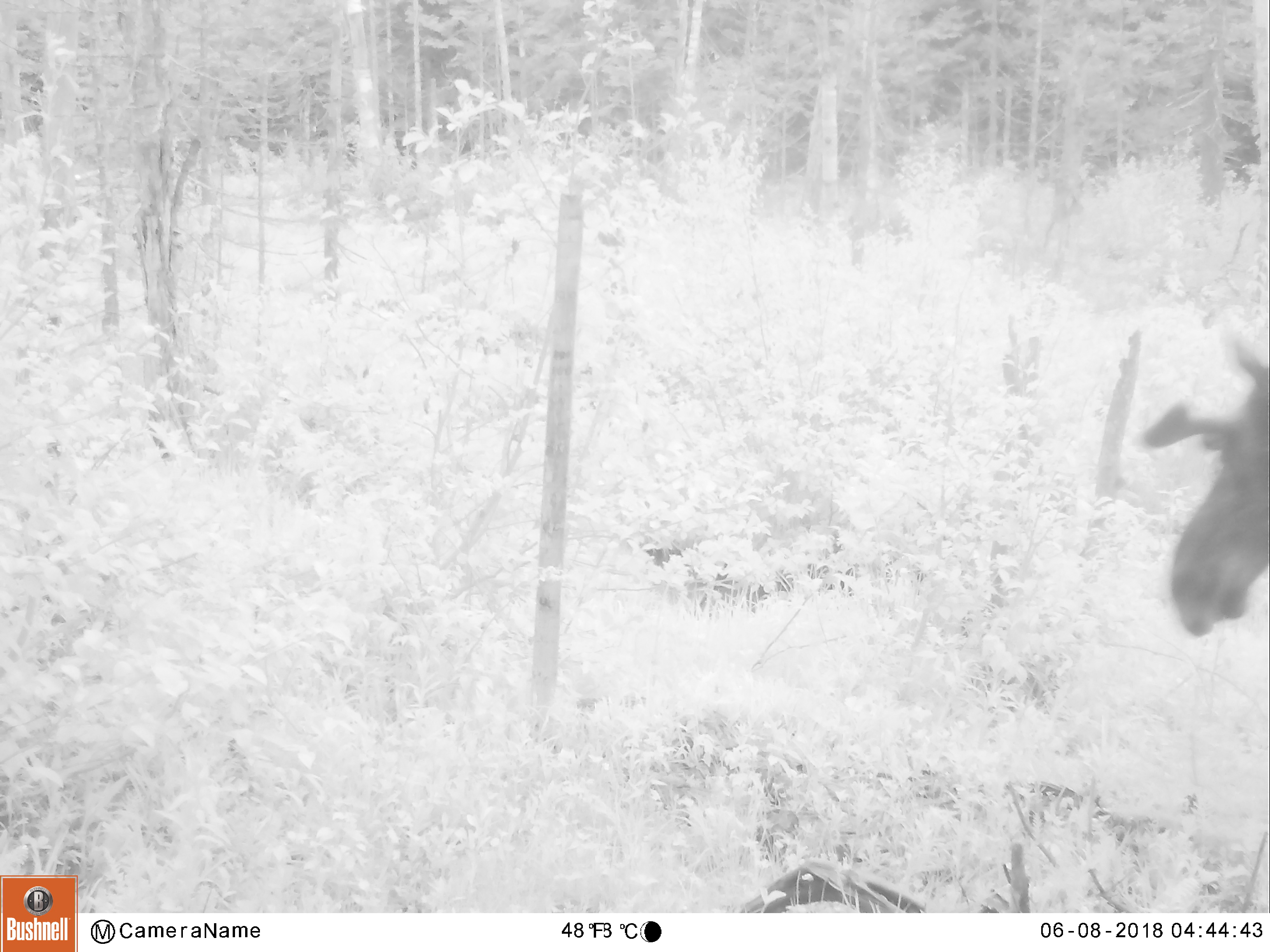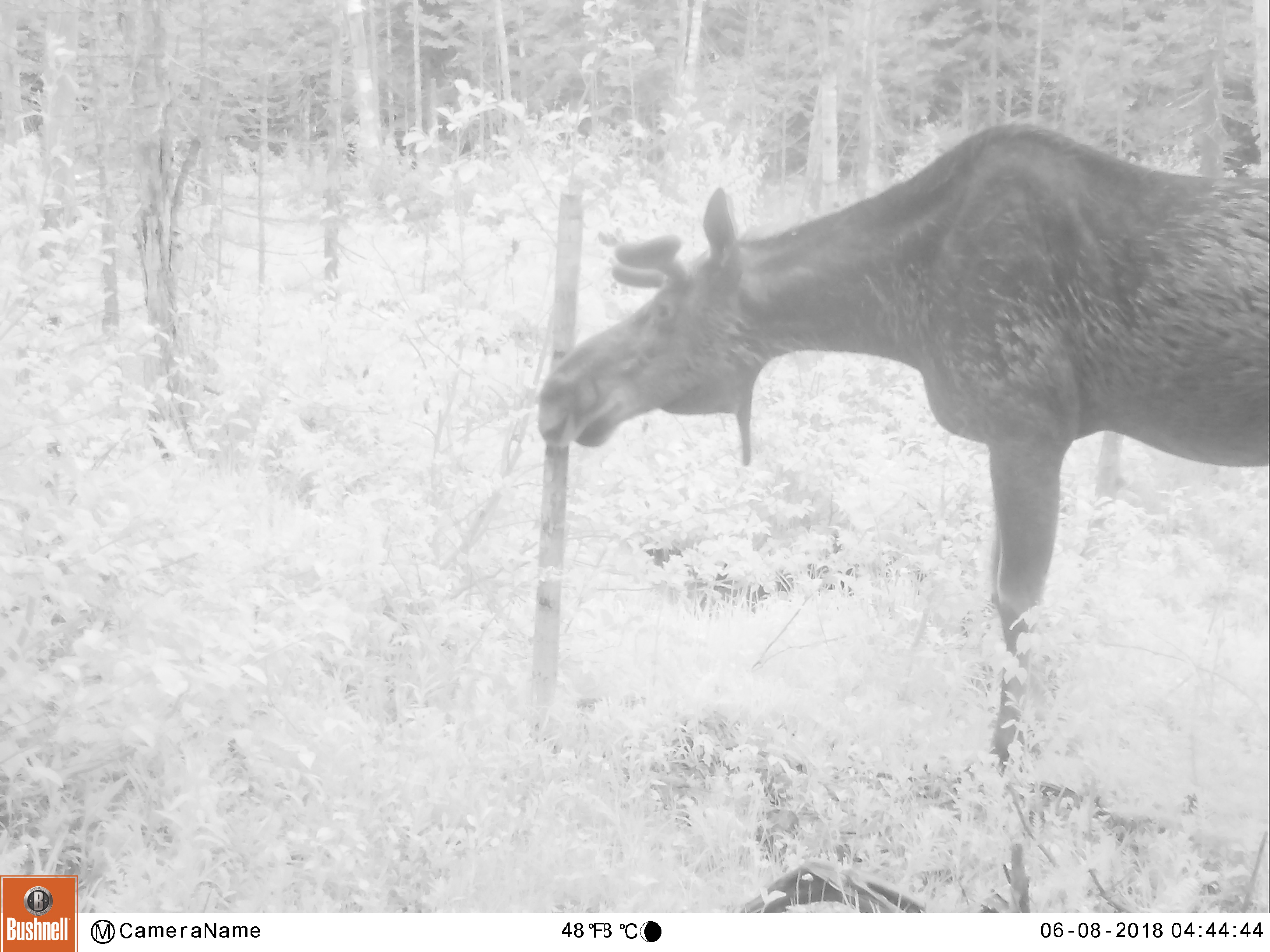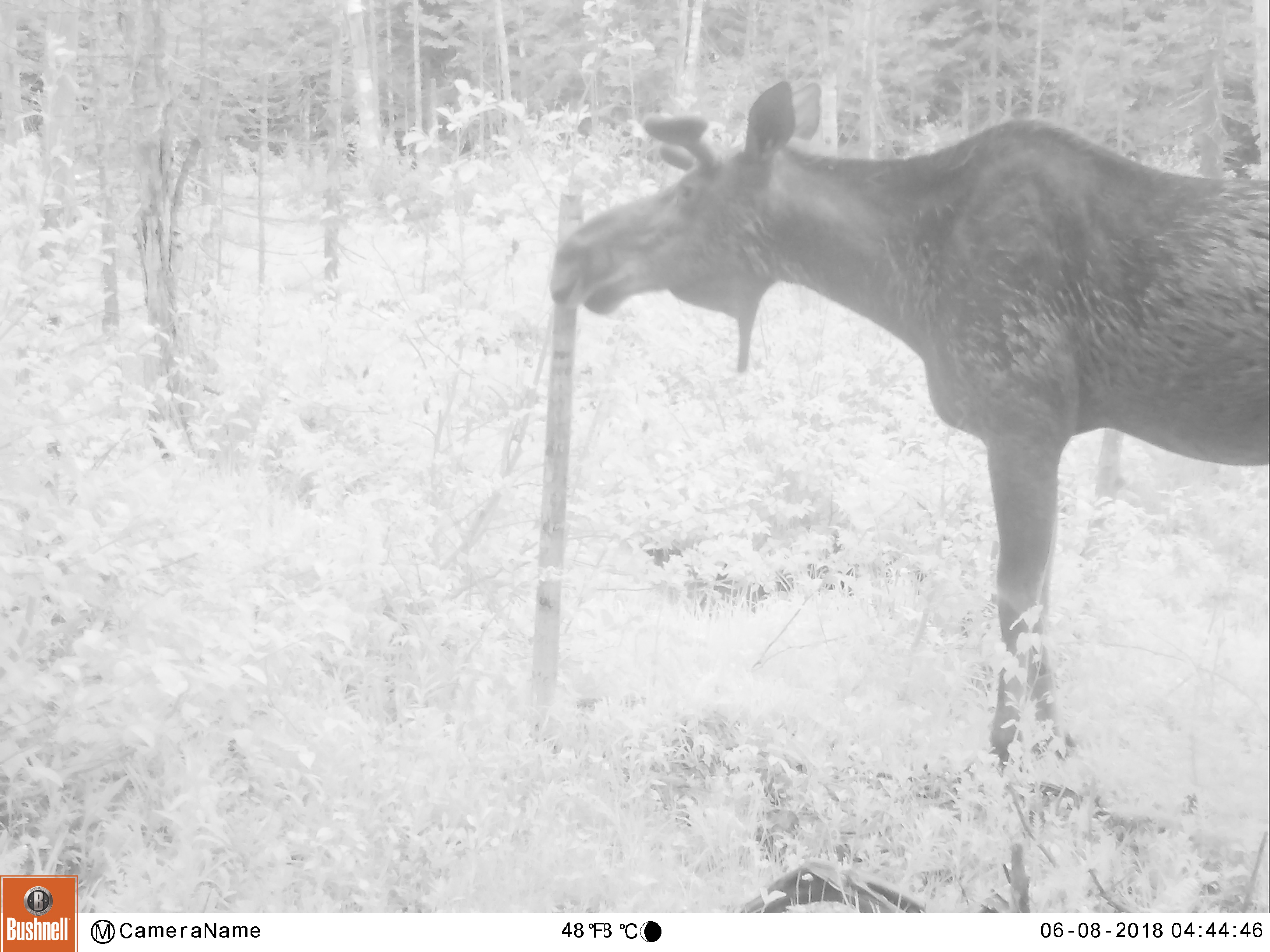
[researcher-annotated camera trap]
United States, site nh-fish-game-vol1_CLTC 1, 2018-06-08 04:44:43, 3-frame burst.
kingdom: Animalia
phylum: Chordata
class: Mammalia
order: Artiodactyla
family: Cervidae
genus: Alces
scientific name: Alces alces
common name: moose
Moose (Alces alces).